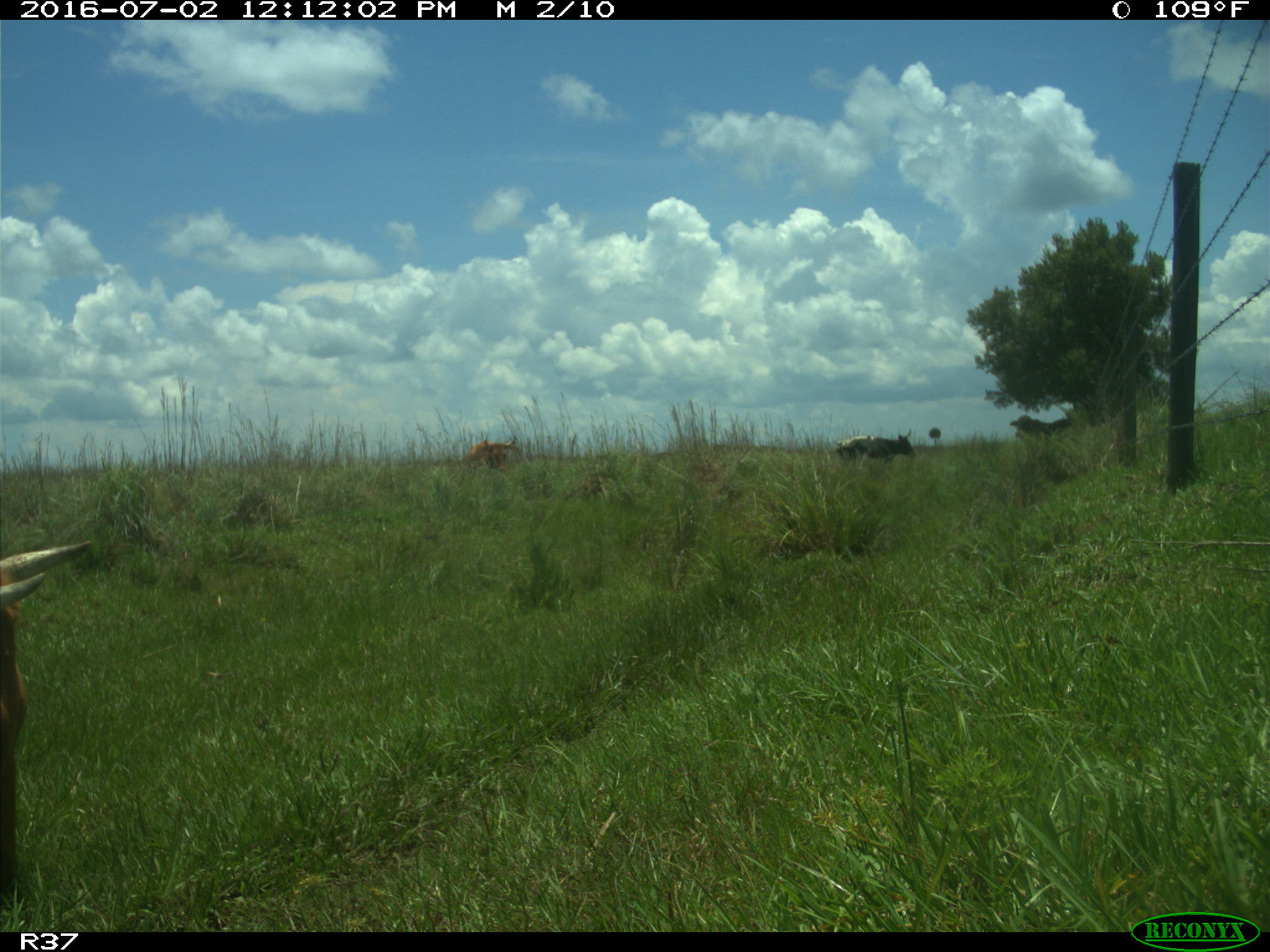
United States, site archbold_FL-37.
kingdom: Animalia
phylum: Chordata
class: Mammalia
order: Artiodactyla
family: Bovidae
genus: Bos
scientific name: Bos taurus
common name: domestic cow